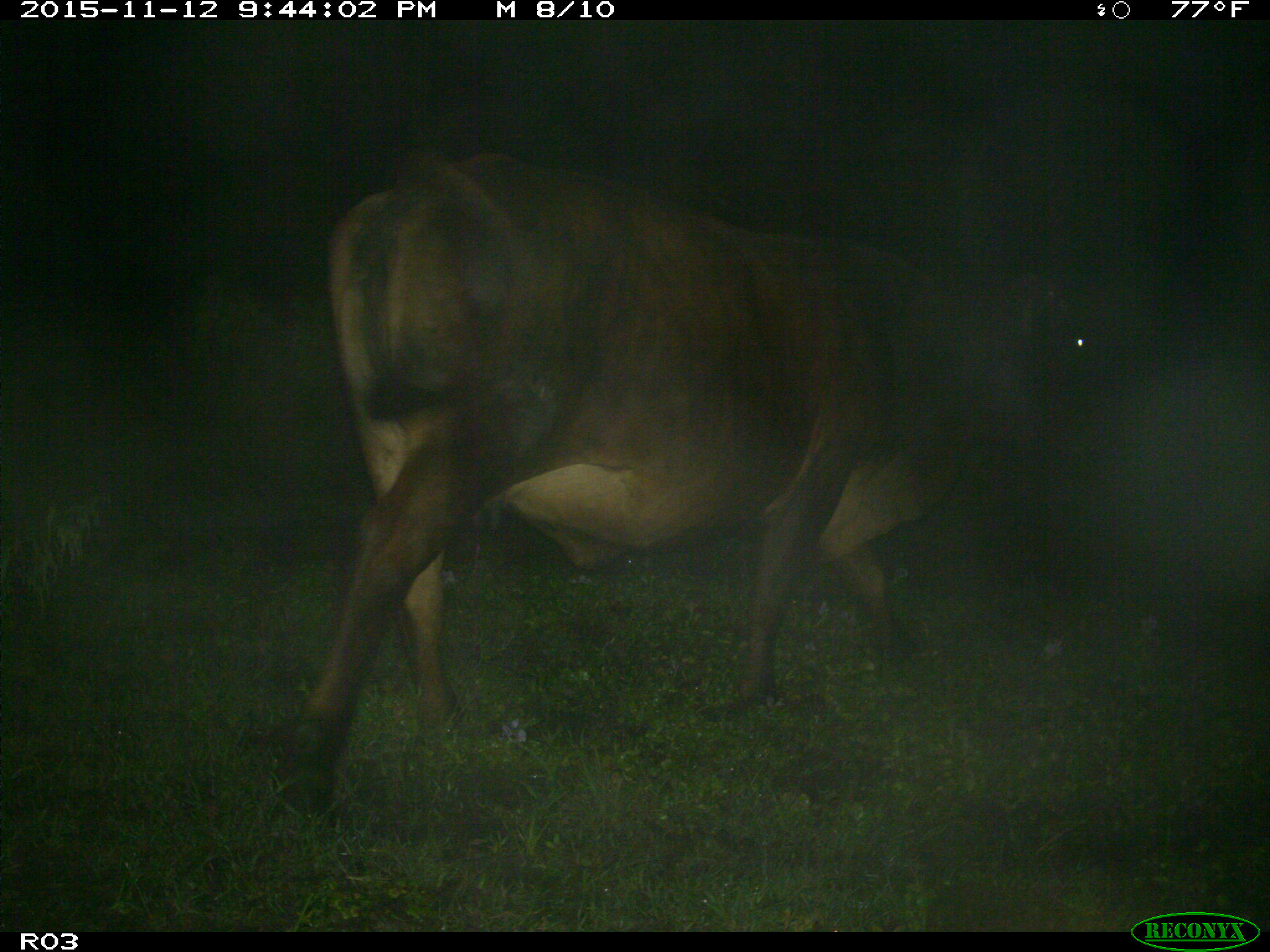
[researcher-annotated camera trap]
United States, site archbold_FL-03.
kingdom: Animalia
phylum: Chordata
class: Mammalia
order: Artiodactyla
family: Bovidae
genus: Bos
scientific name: Bos taurus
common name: domestic cow